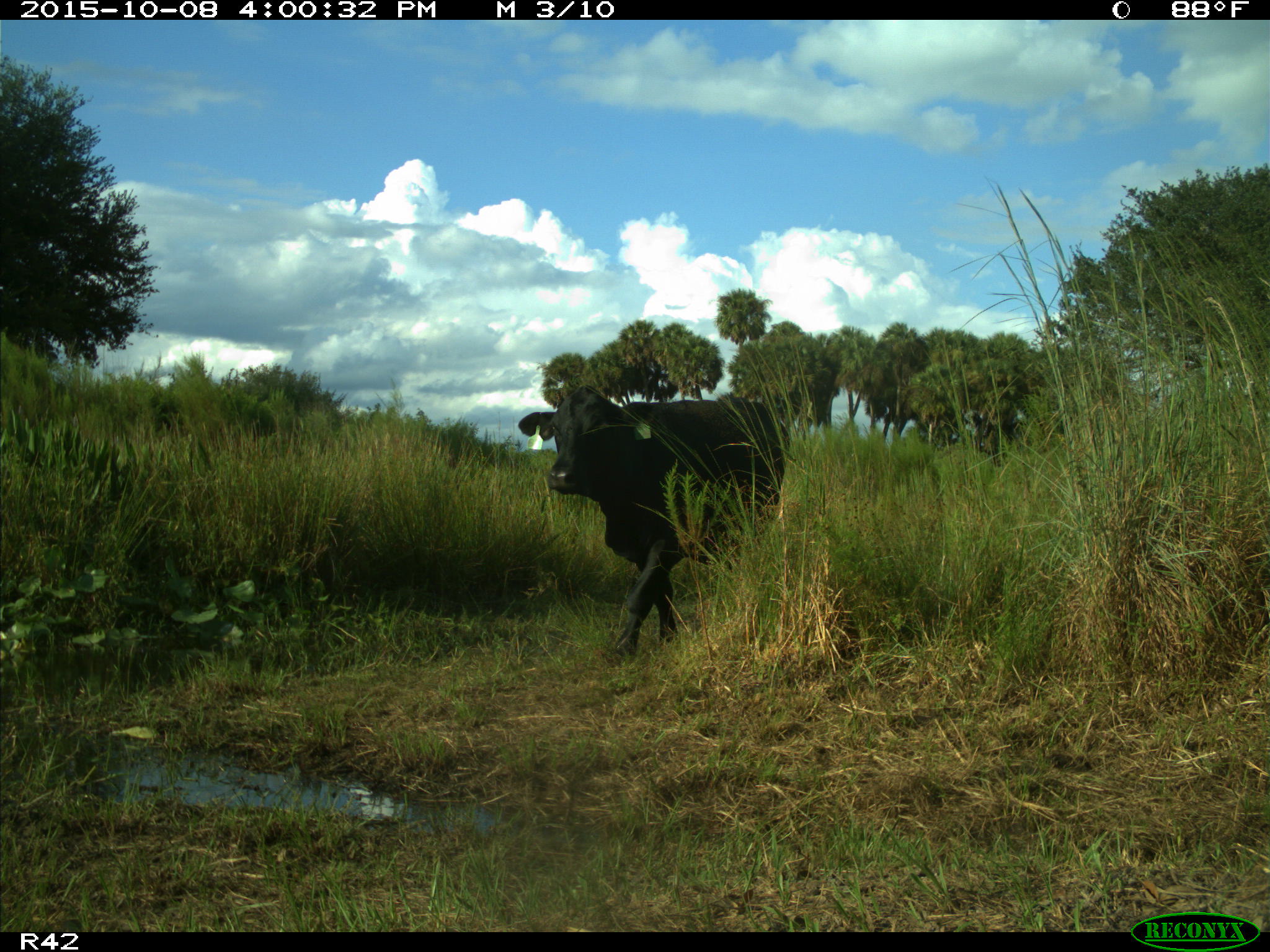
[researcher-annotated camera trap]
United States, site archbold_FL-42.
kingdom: Animalia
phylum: Chordata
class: Mammalia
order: Artiodactyla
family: Bovidae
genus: Bos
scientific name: Bos taurus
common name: domestic cow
Bos taurus (domestic cow).